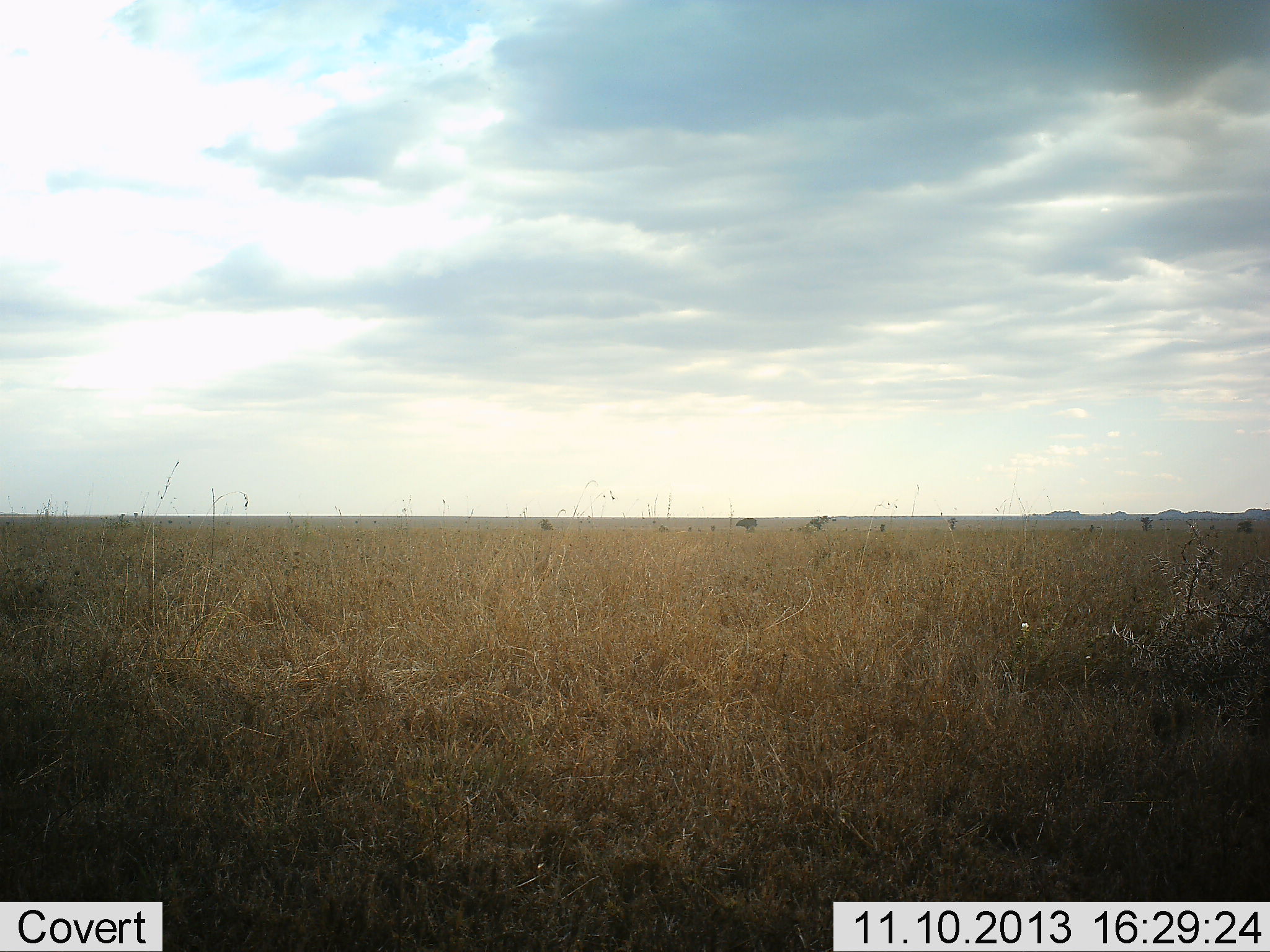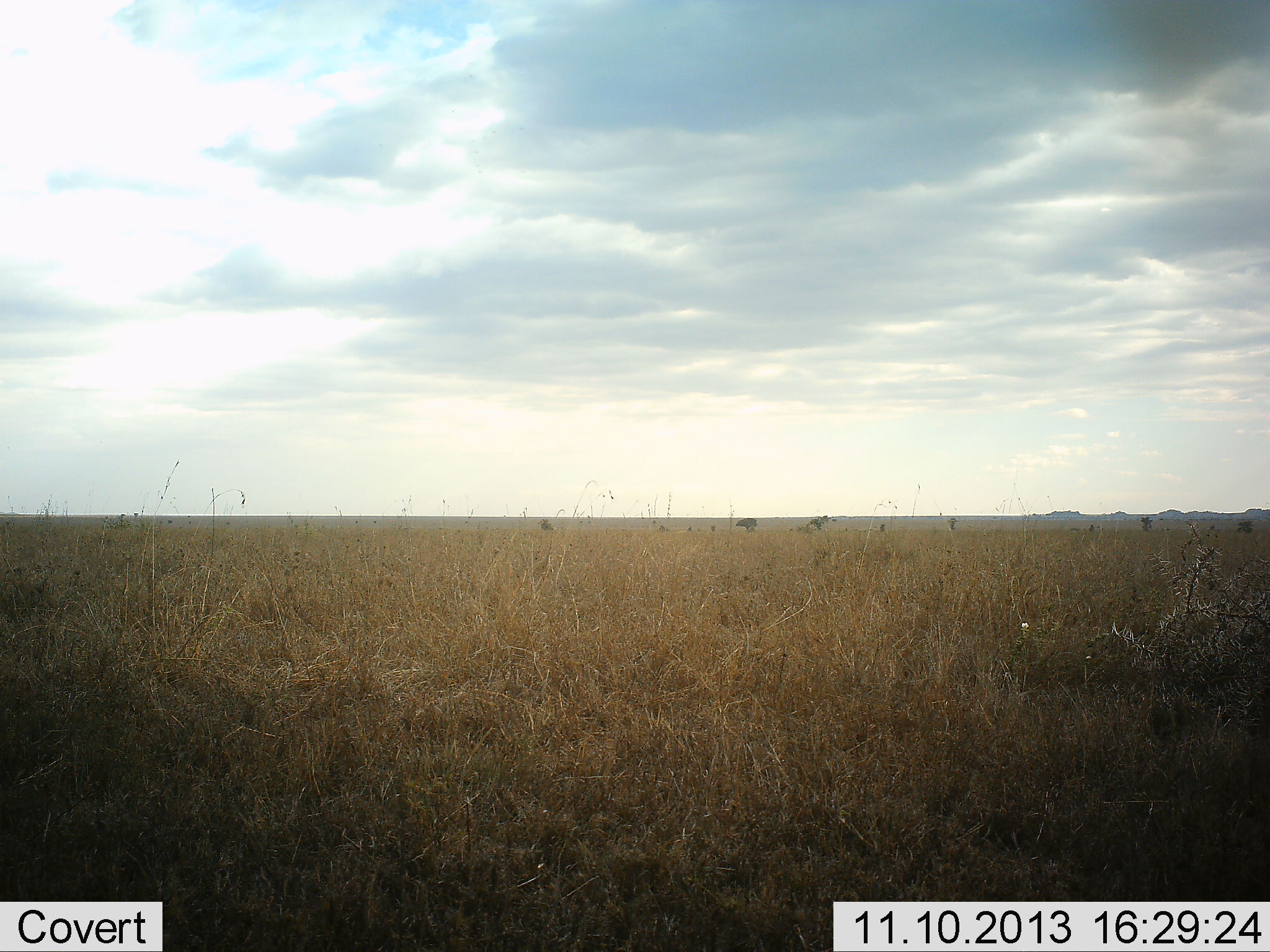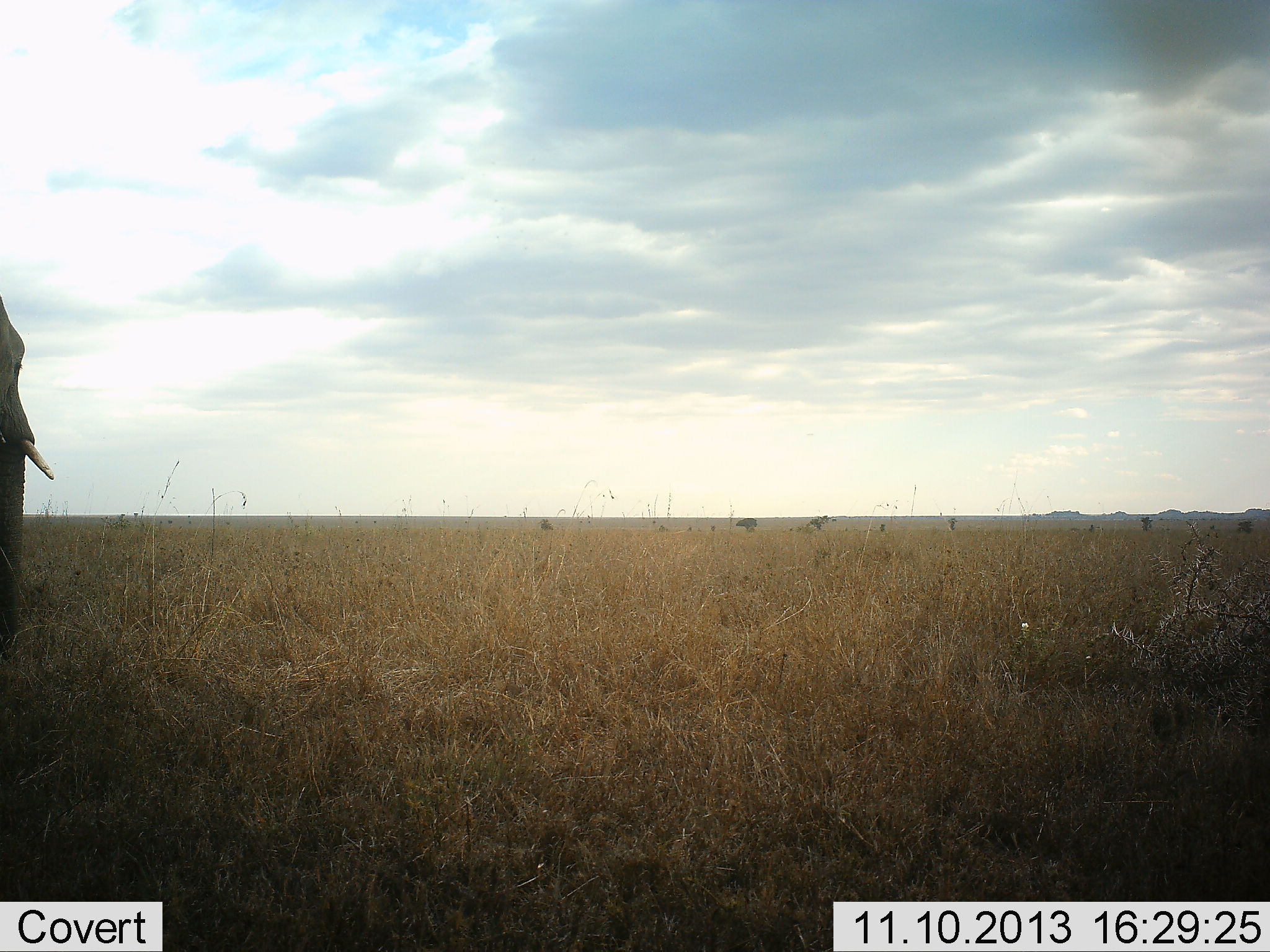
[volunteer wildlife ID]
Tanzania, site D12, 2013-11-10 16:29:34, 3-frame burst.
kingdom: Animalia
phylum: Chordata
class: Mammalia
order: Proboscidea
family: Elephantidae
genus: Loxodonta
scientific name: Loxodonta africana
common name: african bush elephant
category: elephant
Elephant (african bush elephant) (Loxodonta africana), count 1. Behavior (volunteer vote fractions): standing 0%, resting 0%, moving 100%, interacting 0%. Young present (vote fraction): 0%. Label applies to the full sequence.